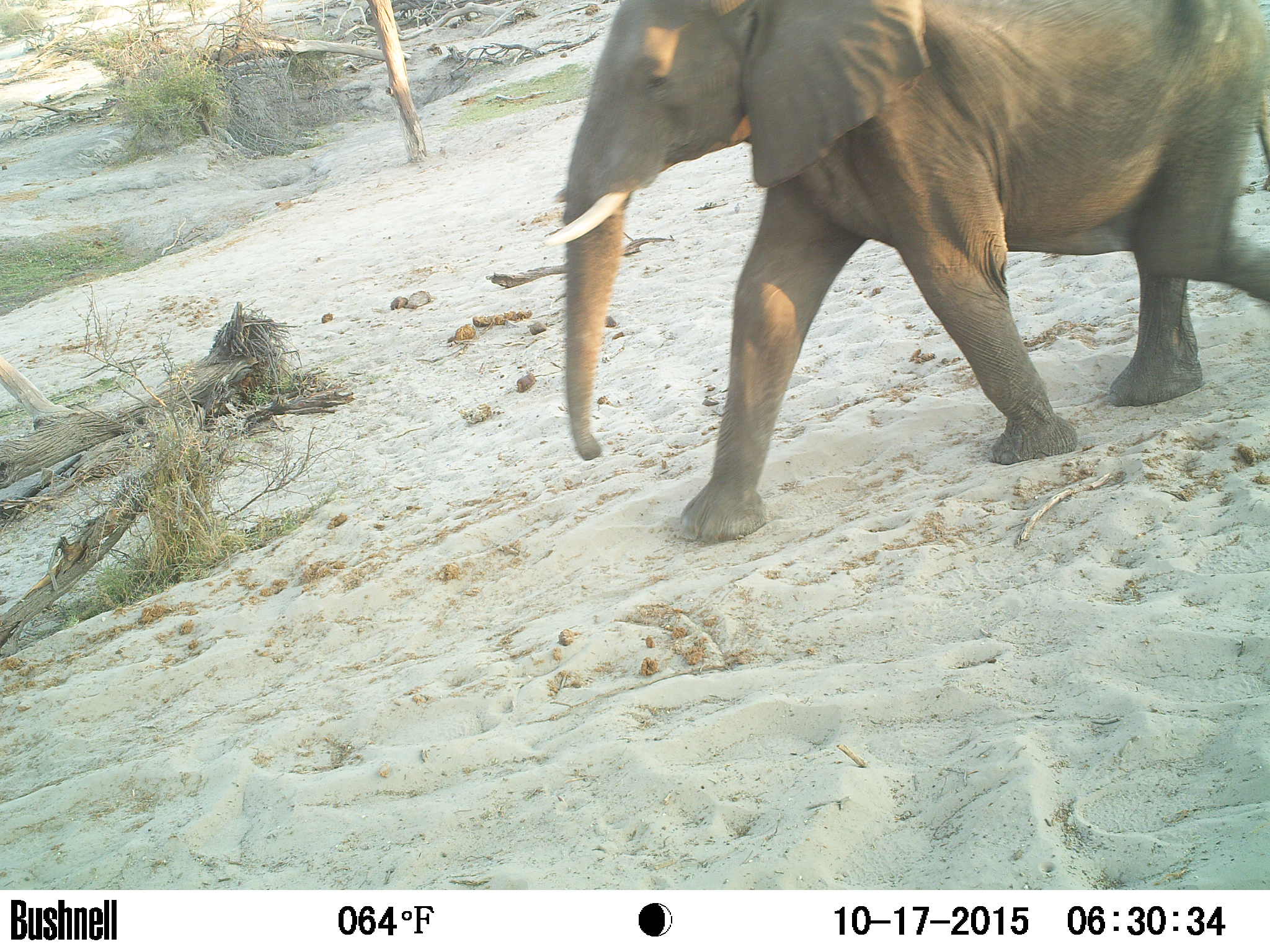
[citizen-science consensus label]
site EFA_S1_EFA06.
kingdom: Animalia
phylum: Chordata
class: Mammalia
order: Proboscidea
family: Elephantidae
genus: Loxodonta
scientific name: Loxodonta africana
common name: african bush elephant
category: elephant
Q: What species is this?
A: Elephant (african bush elephant) (Loxodonta africana).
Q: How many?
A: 1.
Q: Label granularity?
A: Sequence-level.